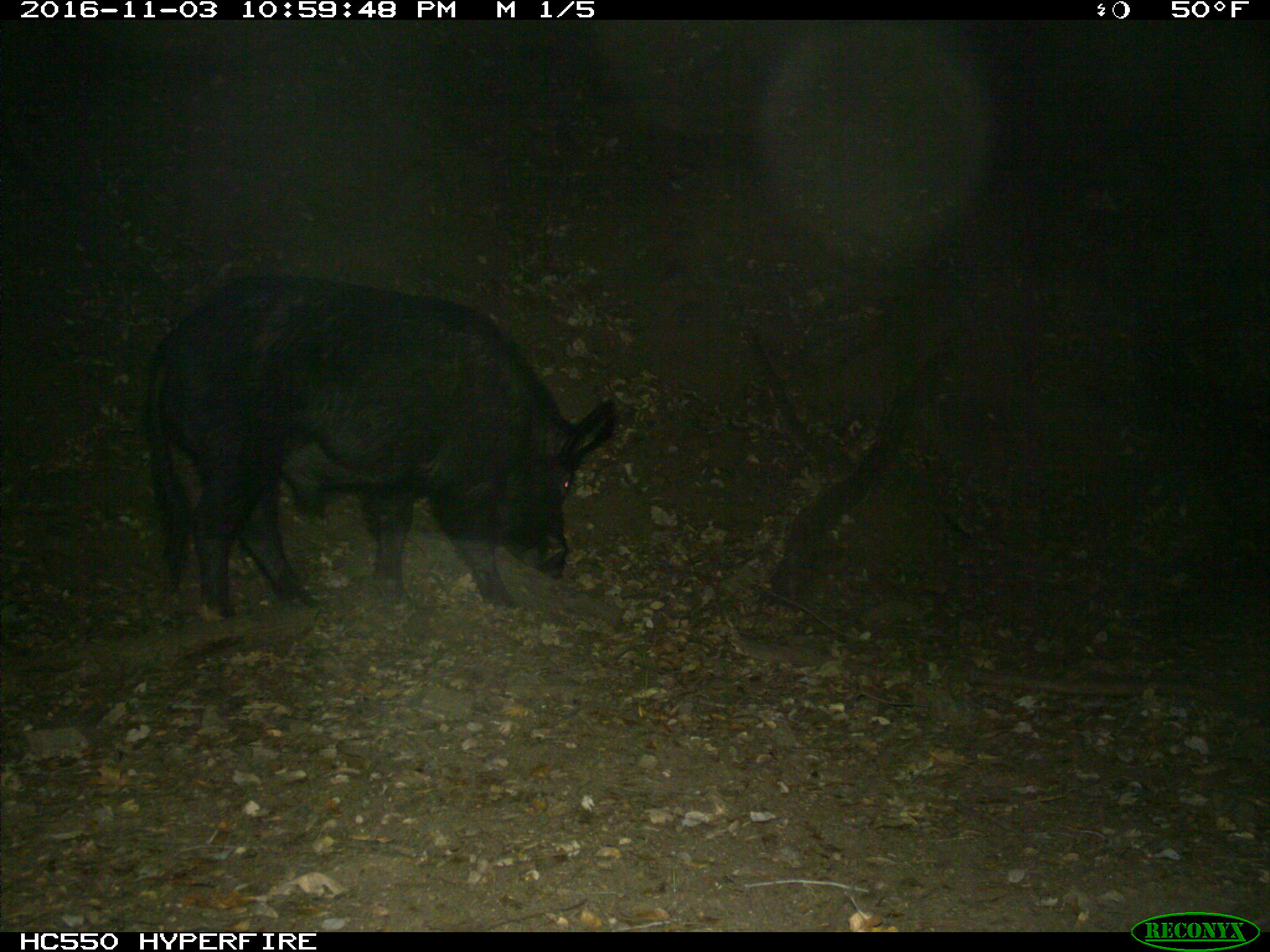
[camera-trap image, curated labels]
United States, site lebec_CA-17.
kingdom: Animalia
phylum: Chordata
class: Mammalia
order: Artiodactyla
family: Suidae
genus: Sus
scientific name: Sus scrofa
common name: wild boar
Sus scrofa (wild boar).